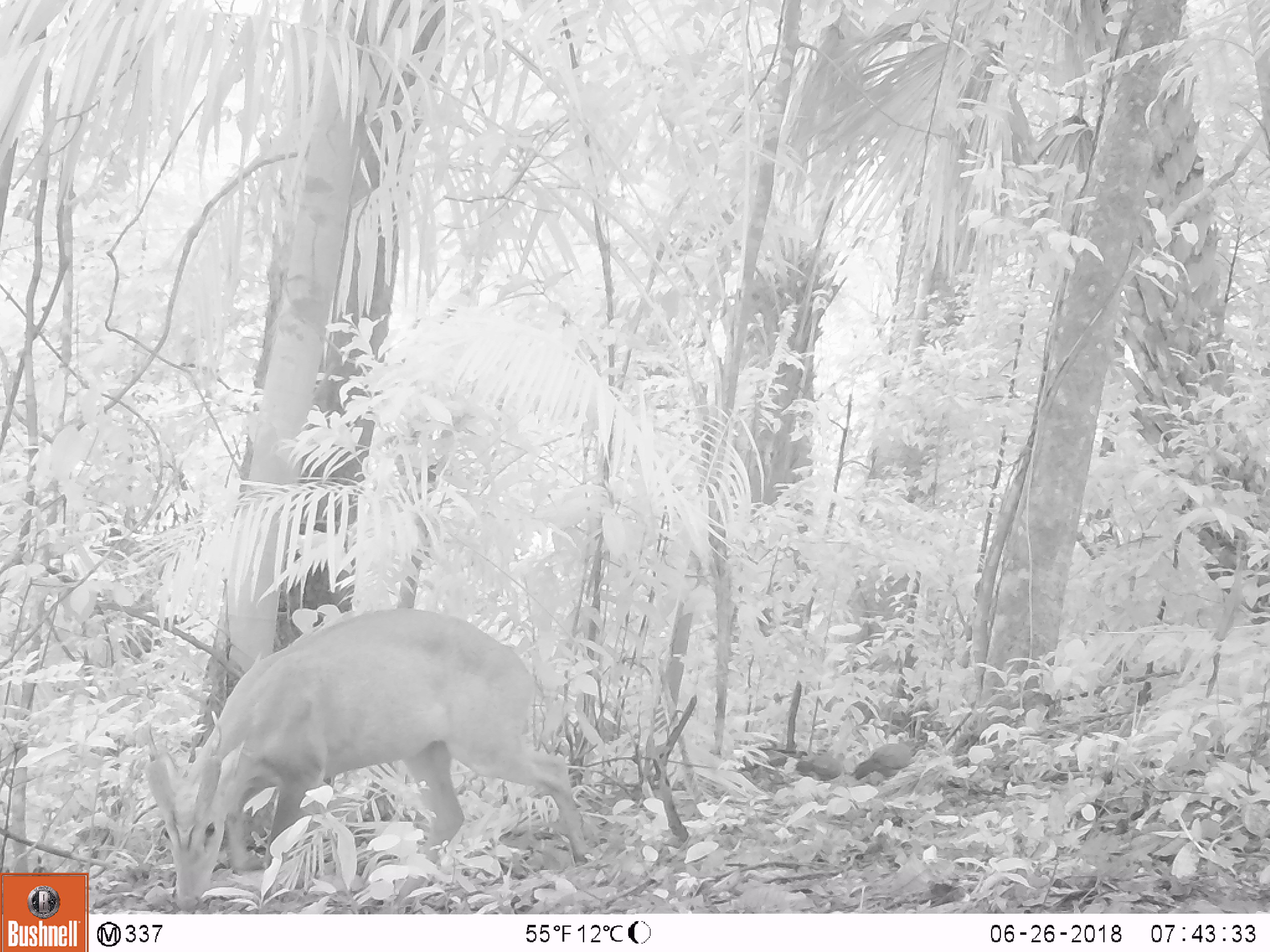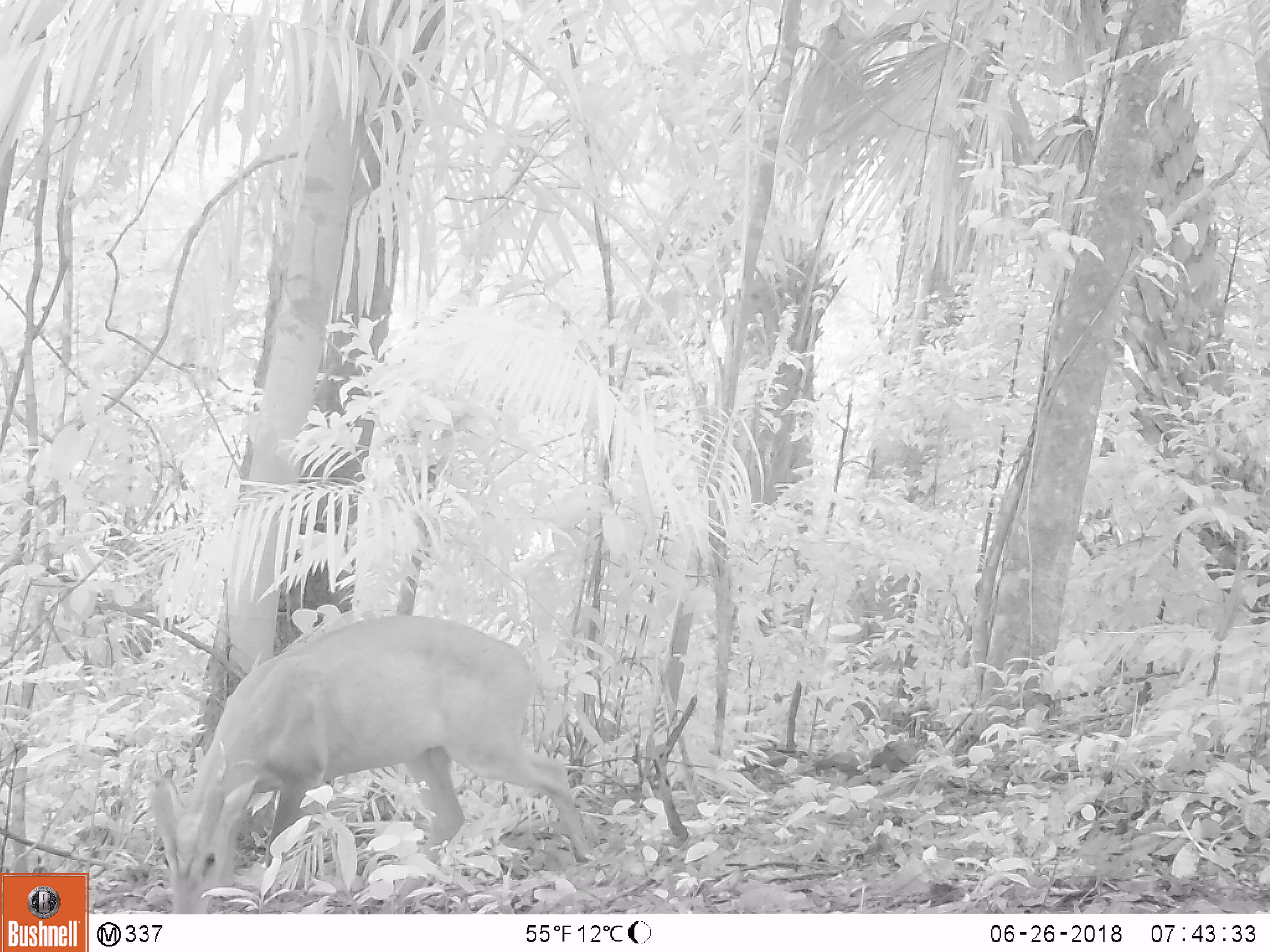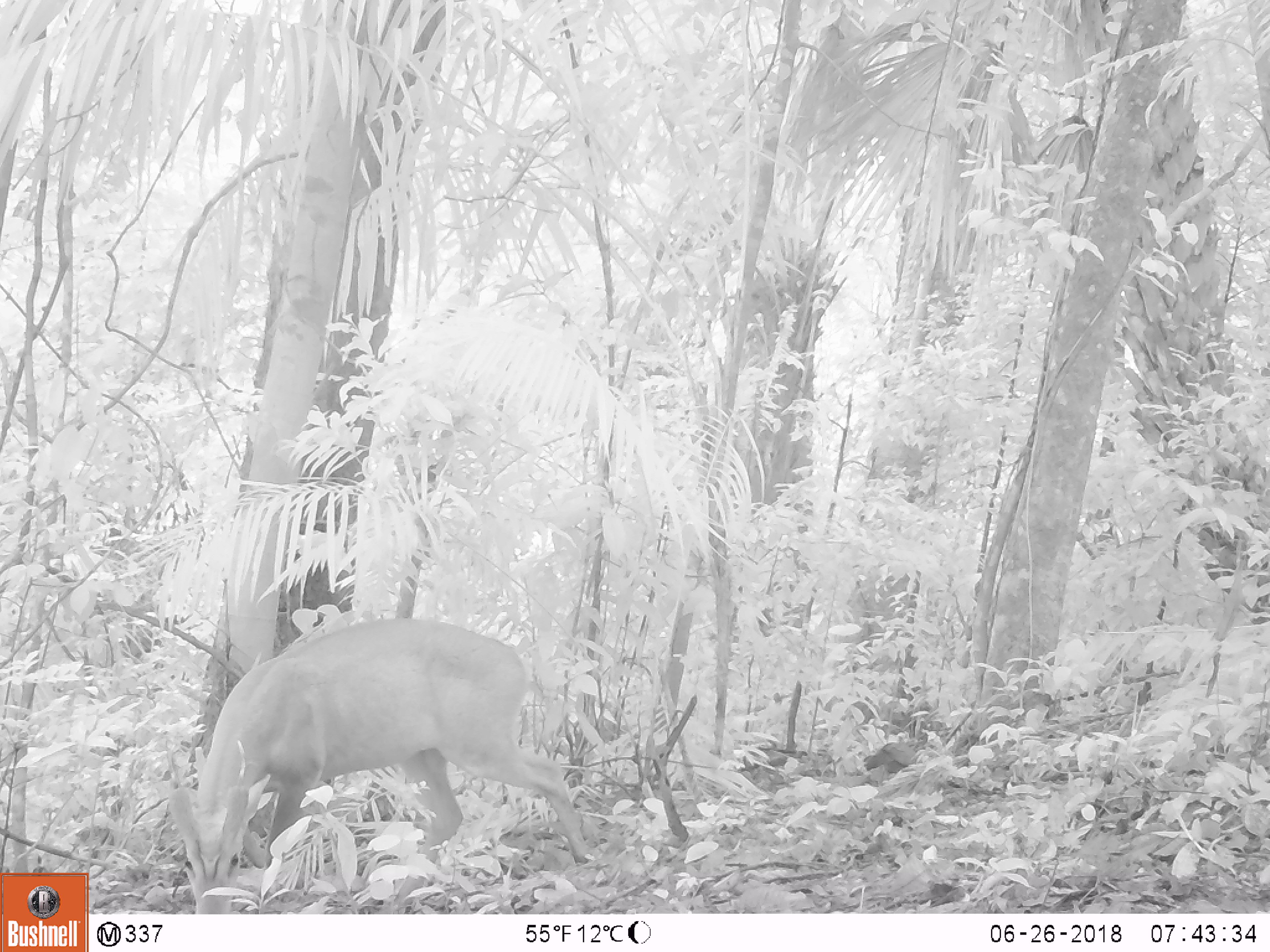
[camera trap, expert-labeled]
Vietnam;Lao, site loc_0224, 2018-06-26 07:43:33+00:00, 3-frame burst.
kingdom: Animalia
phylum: Chordata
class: Aves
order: Galliformes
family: Phasianidae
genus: Gallus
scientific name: Gallus gallus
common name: red junglefowl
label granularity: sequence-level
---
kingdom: Animalia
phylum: Chordata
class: Mammalia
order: Artiodactyla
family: Cervidae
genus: Muntiacus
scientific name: Muntiacus vuquangensis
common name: large-antlered muntjac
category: large antlered muntjac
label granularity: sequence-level